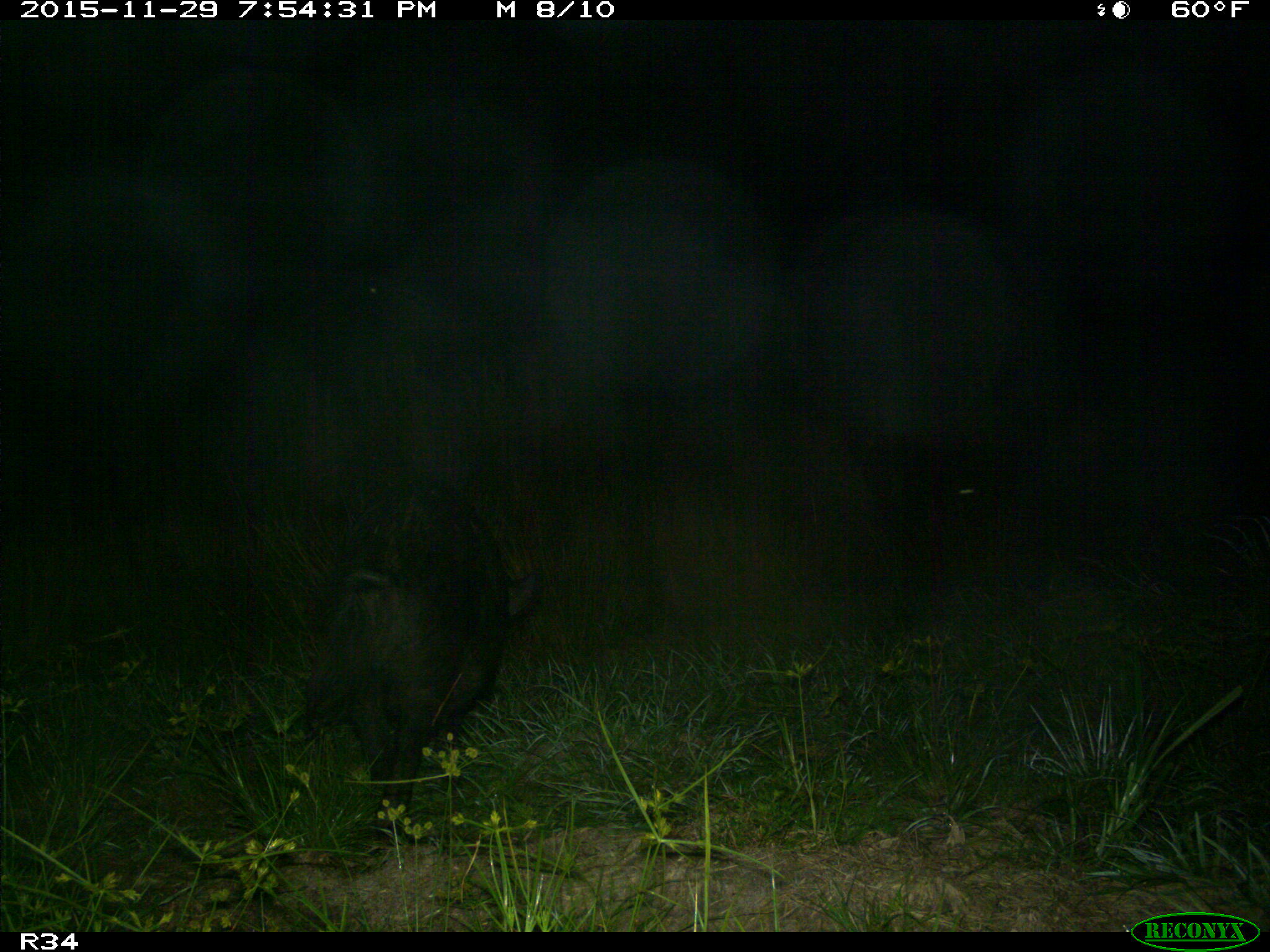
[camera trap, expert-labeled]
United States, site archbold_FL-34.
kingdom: Animalia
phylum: Chordata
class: Mammalia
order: Artiodactyla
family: Suidae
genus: Sus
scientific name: Sus scrofa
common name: wild boar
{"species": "Sus scrofa (wild boar)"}